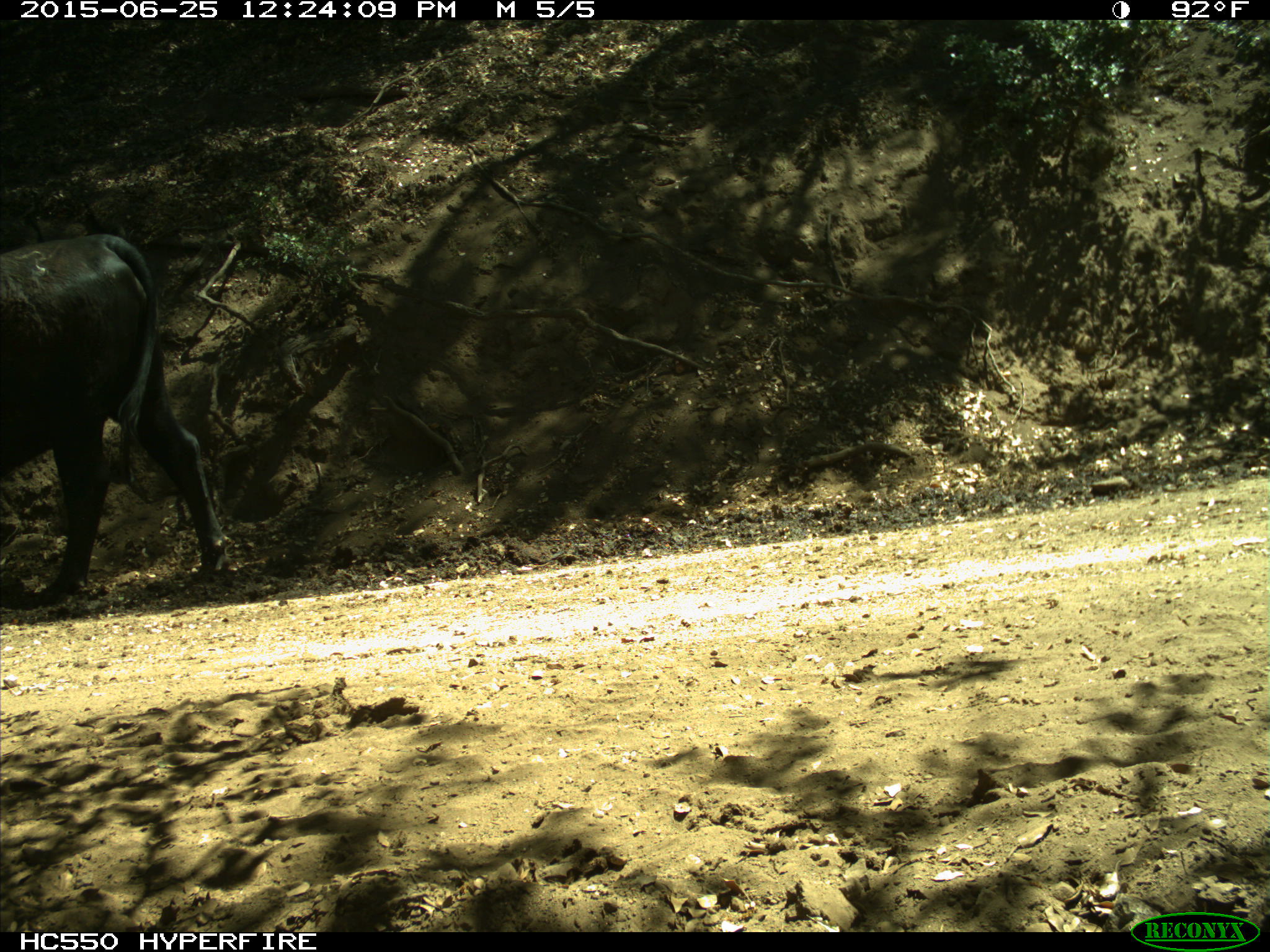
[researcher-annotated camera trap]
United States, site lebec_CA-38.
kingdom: Animalia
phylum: Chordata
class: Mammalia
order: Artiodactyla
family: Bovidae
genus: Bos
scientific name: Bos taurus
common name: domestic cow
Bos taurus (domestic cow).